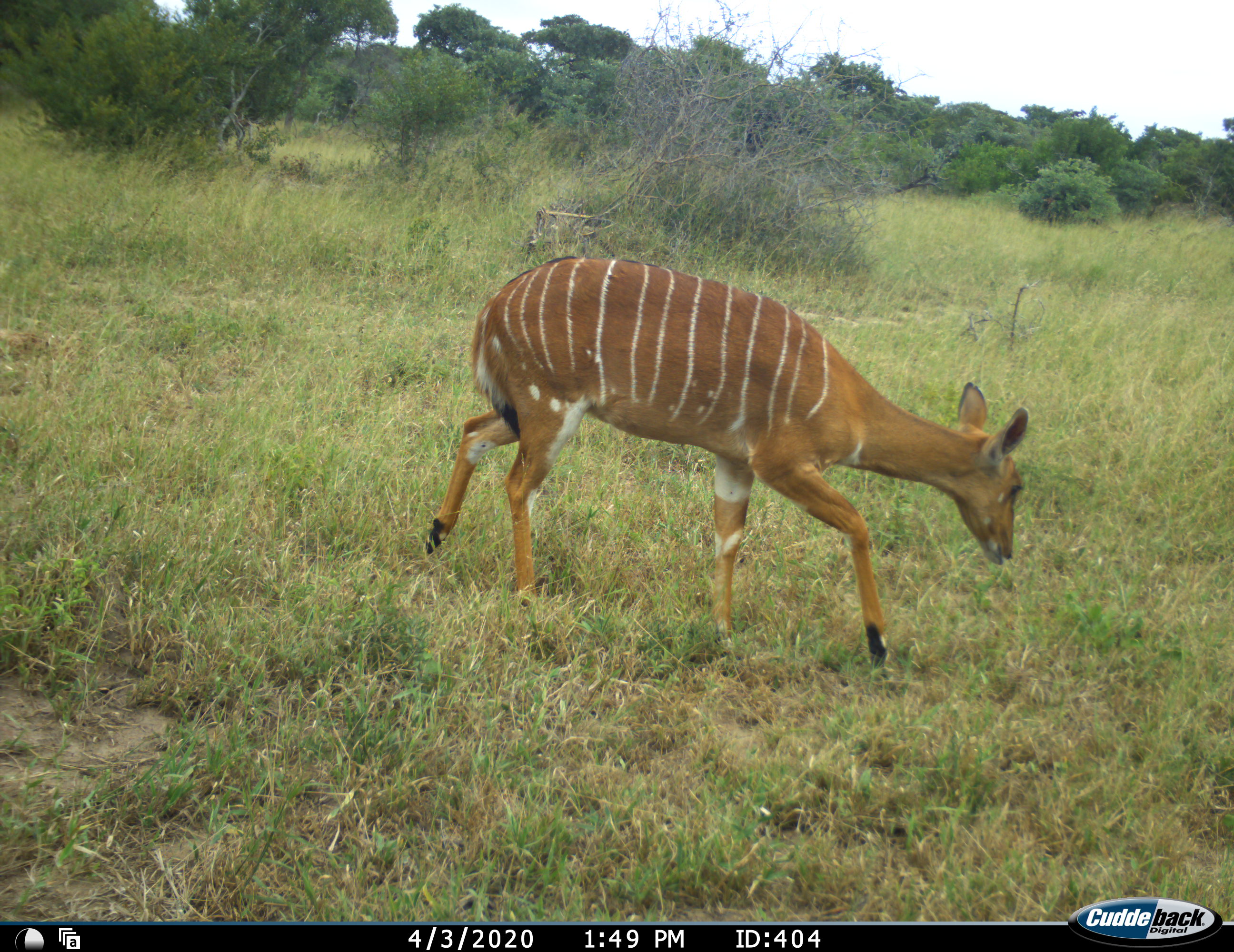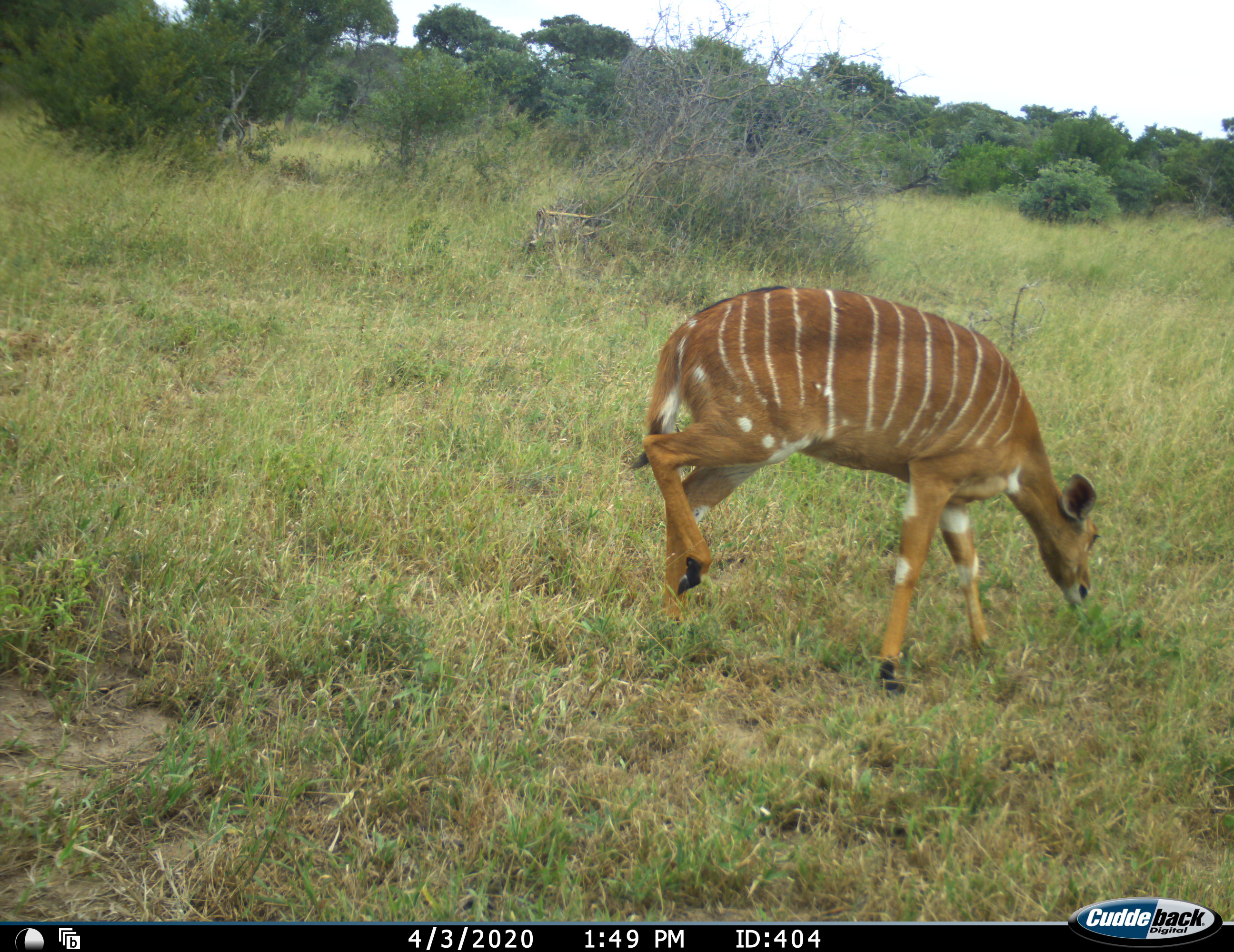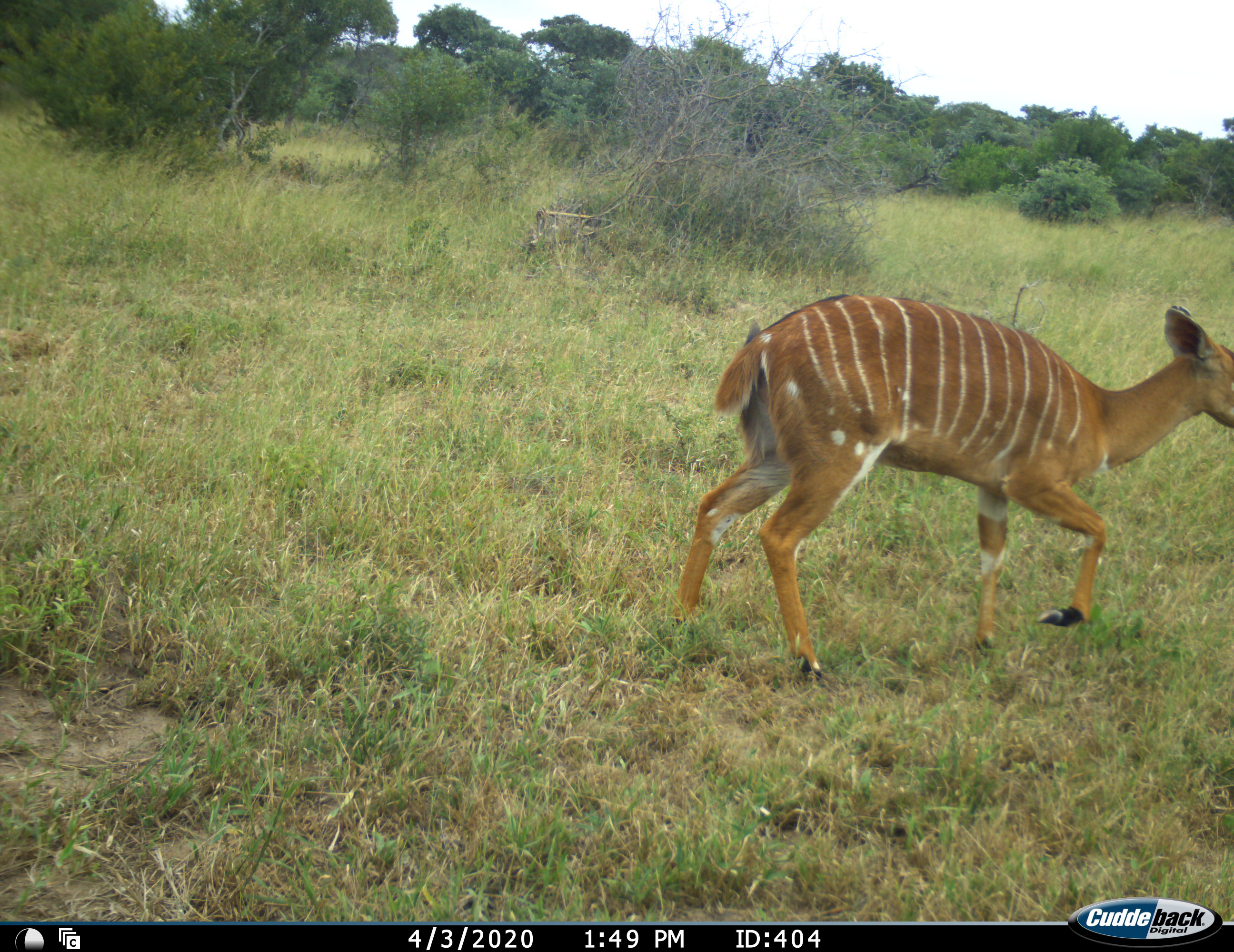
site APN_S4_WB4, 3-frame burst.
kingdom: Animalia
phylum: Chordata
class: Mammalia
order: Artiodactyla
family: Bovidae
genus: Tragelaphus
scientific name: Tragelaphus angasii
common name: nyala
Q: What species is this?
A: Nyala (Tragelaphus angasii).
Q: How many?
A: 1.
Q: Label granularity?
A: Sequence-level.